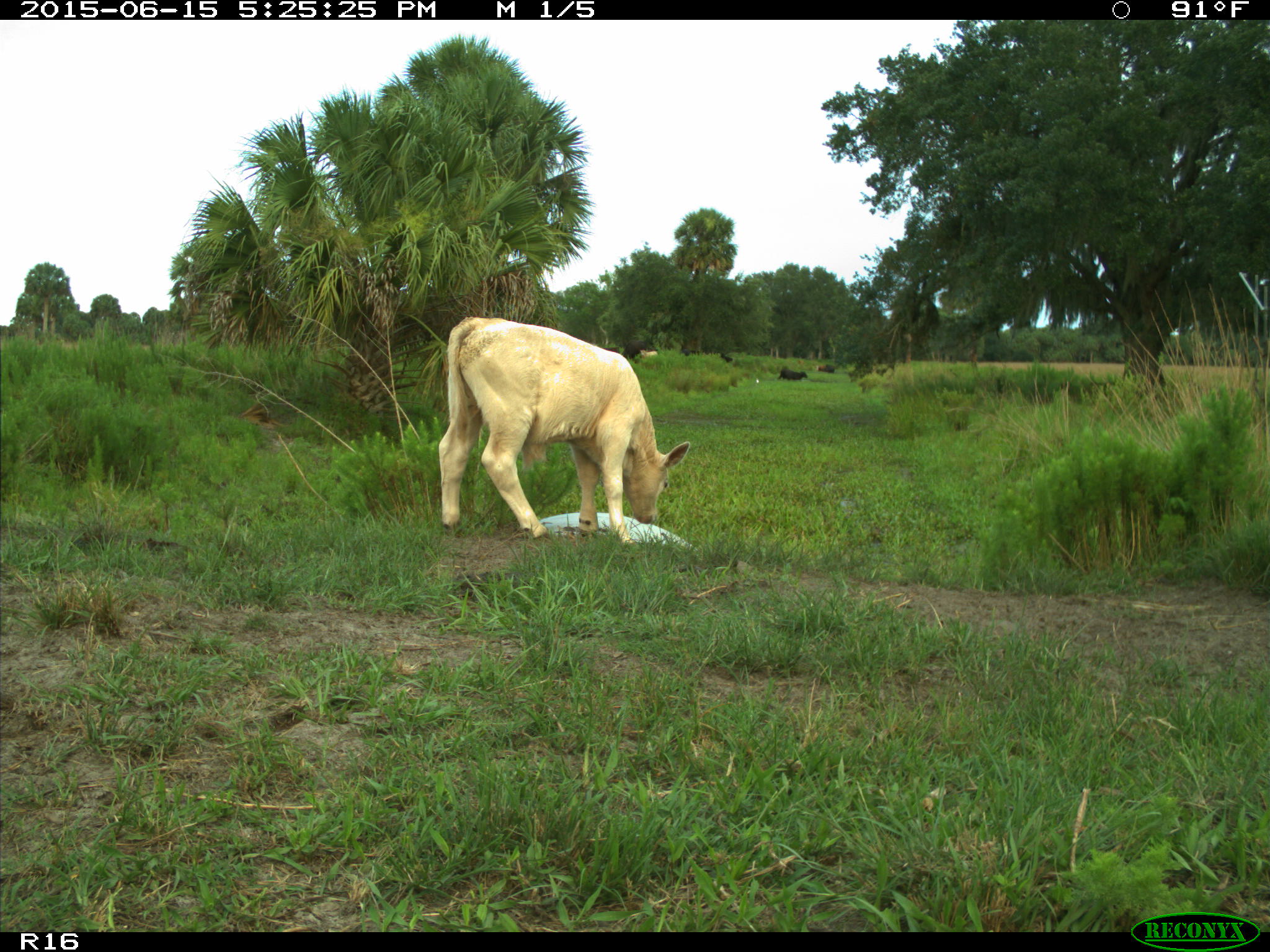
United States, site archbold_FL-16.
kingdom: Animalia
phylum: Chordata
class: Mammalia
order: Artiodactyla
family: Bovidae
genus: Bos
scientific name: Bos taurus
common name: domestic cow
Bos taurus (domestic cow).